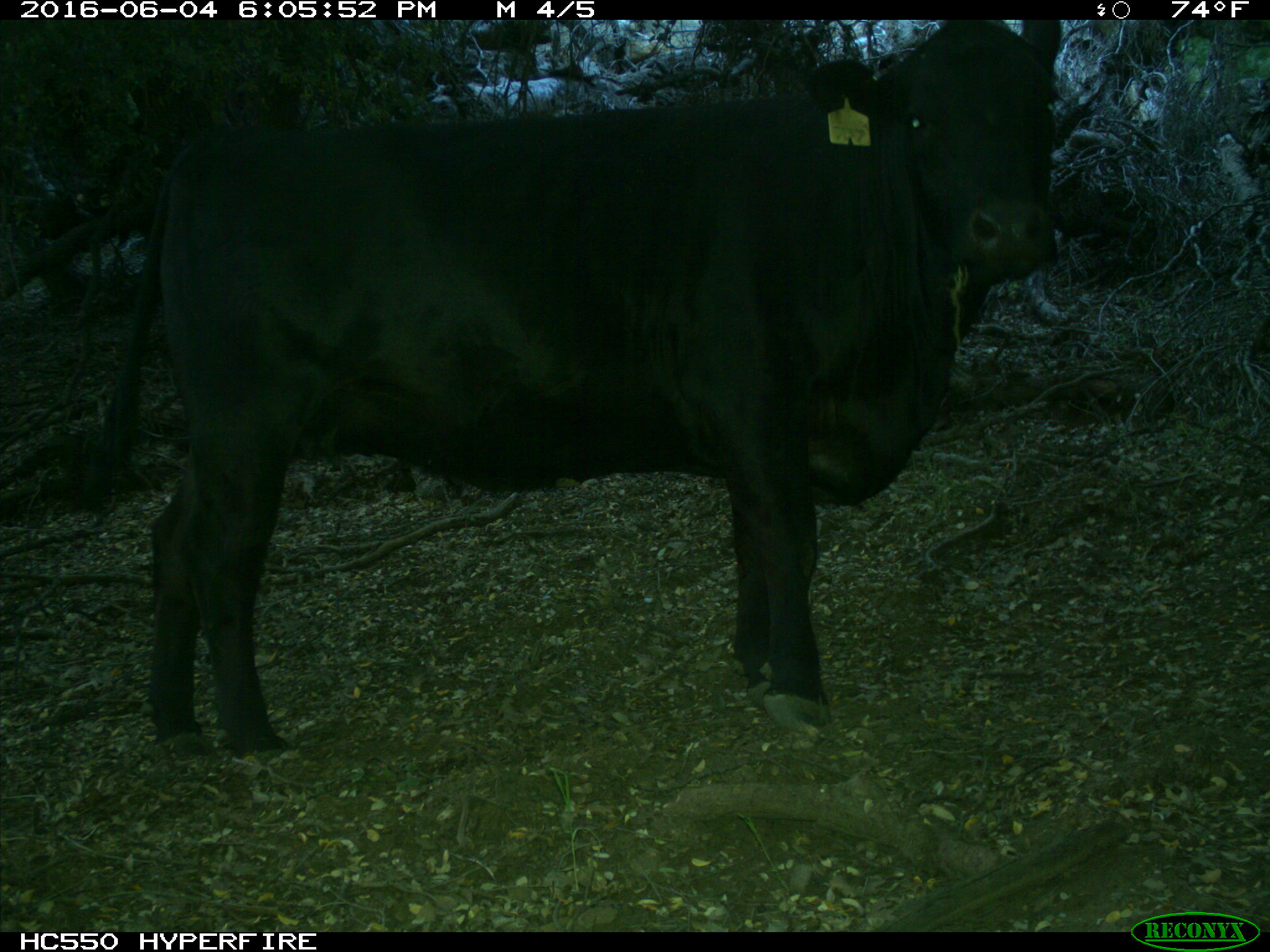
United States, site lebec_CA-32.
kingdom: Animalia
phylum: Chordata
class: Mammalia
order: Artiodactyla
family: Bovidae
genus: Bos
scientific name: Bos taurus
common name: domestic cow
Bos taurus (domestic cow).